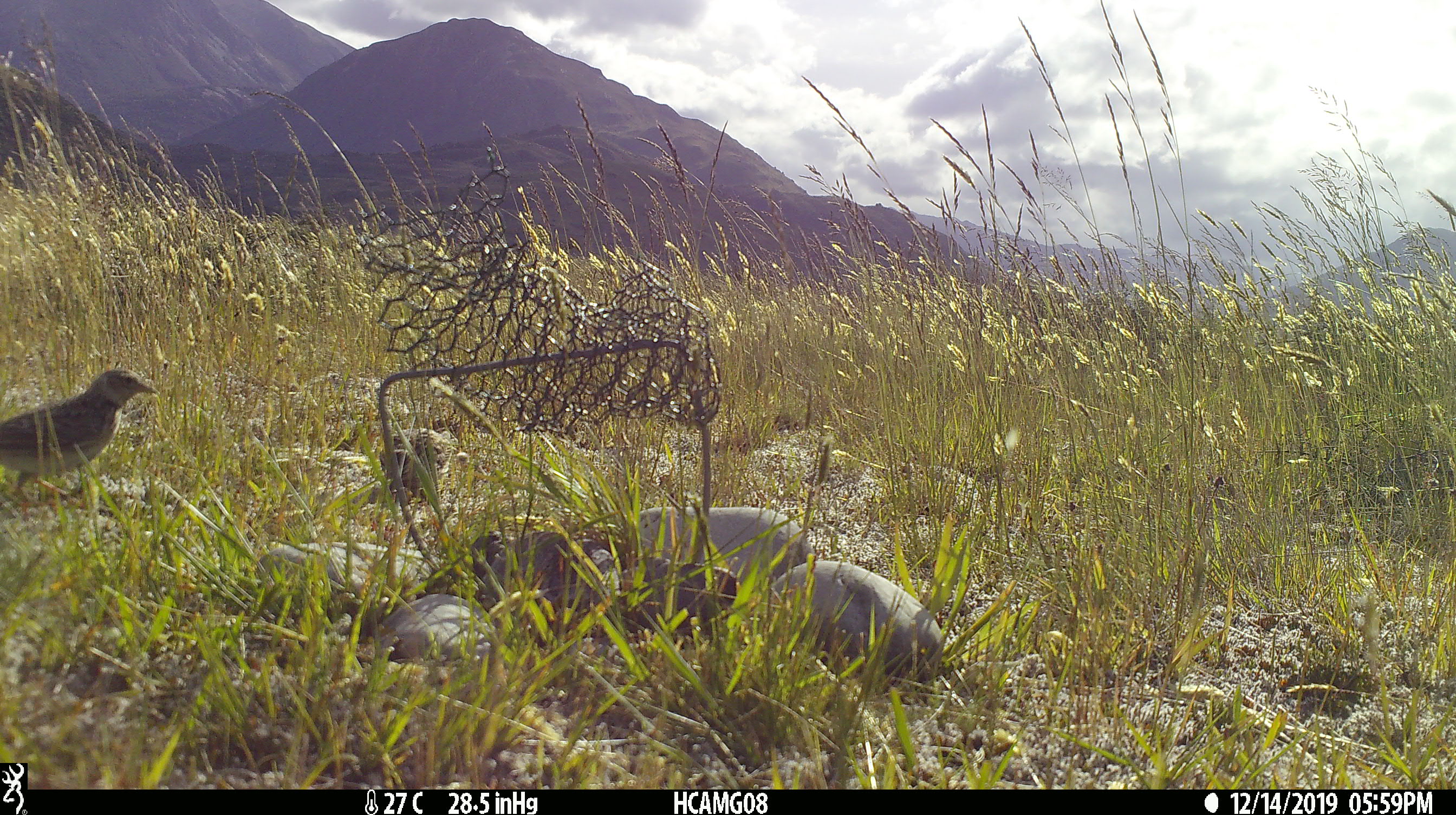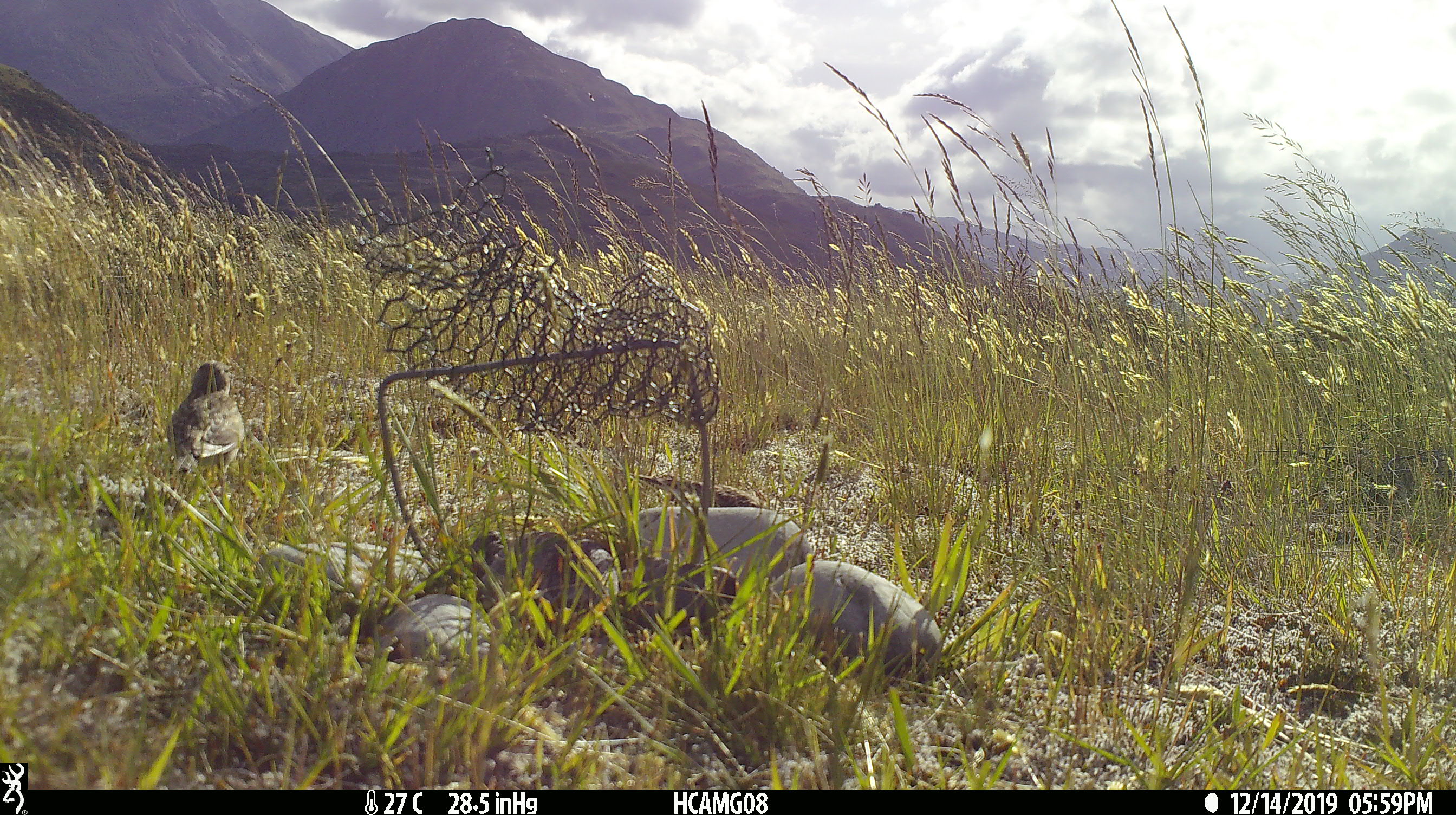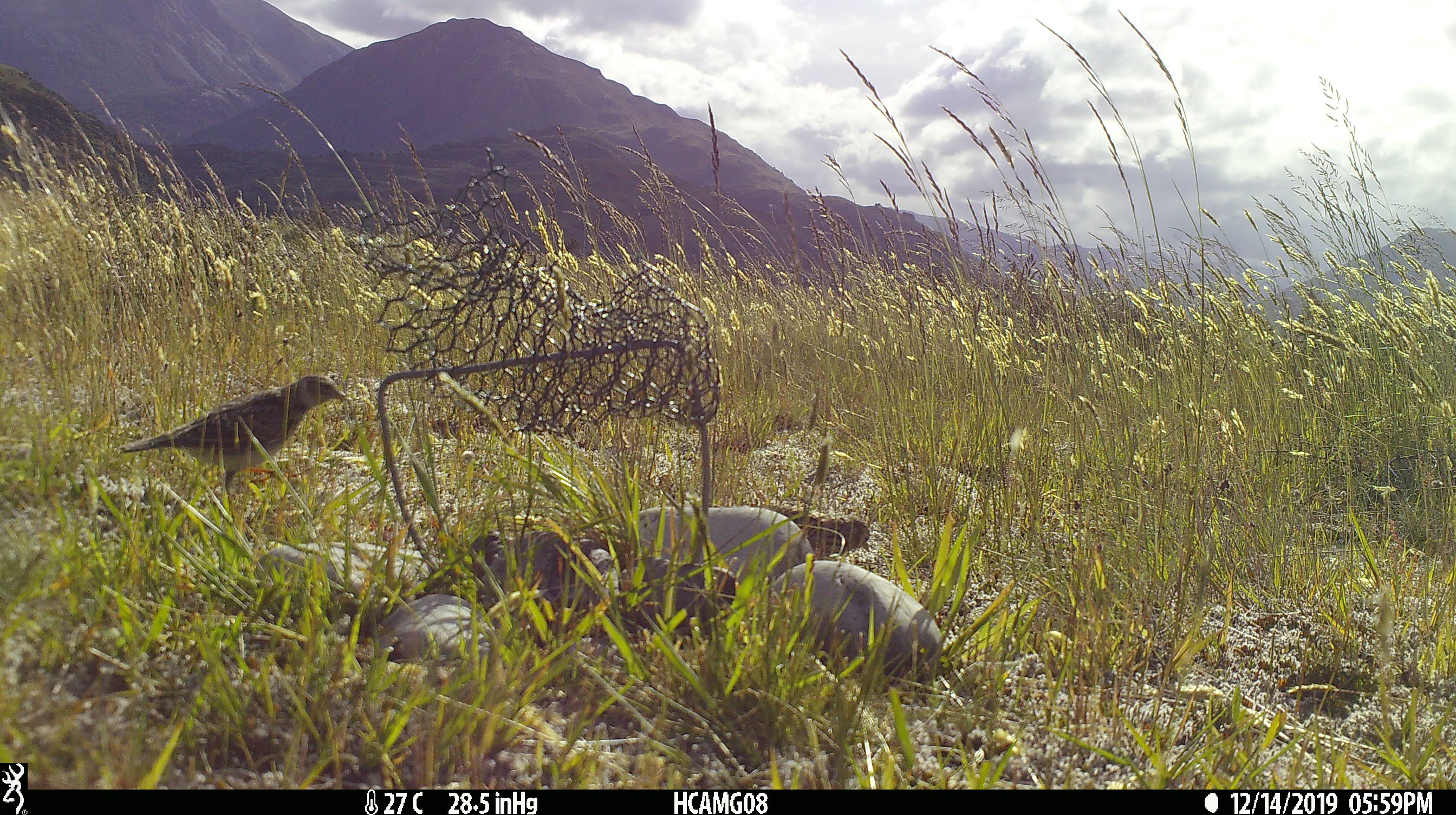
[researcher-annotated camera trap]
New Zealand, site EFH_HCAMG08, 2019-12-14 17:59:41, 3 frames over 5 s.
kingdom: Animalia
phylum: Chordata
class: Aves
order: Passeriformes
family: Motacillidae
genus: Anthus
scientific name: Anthus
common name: pipit